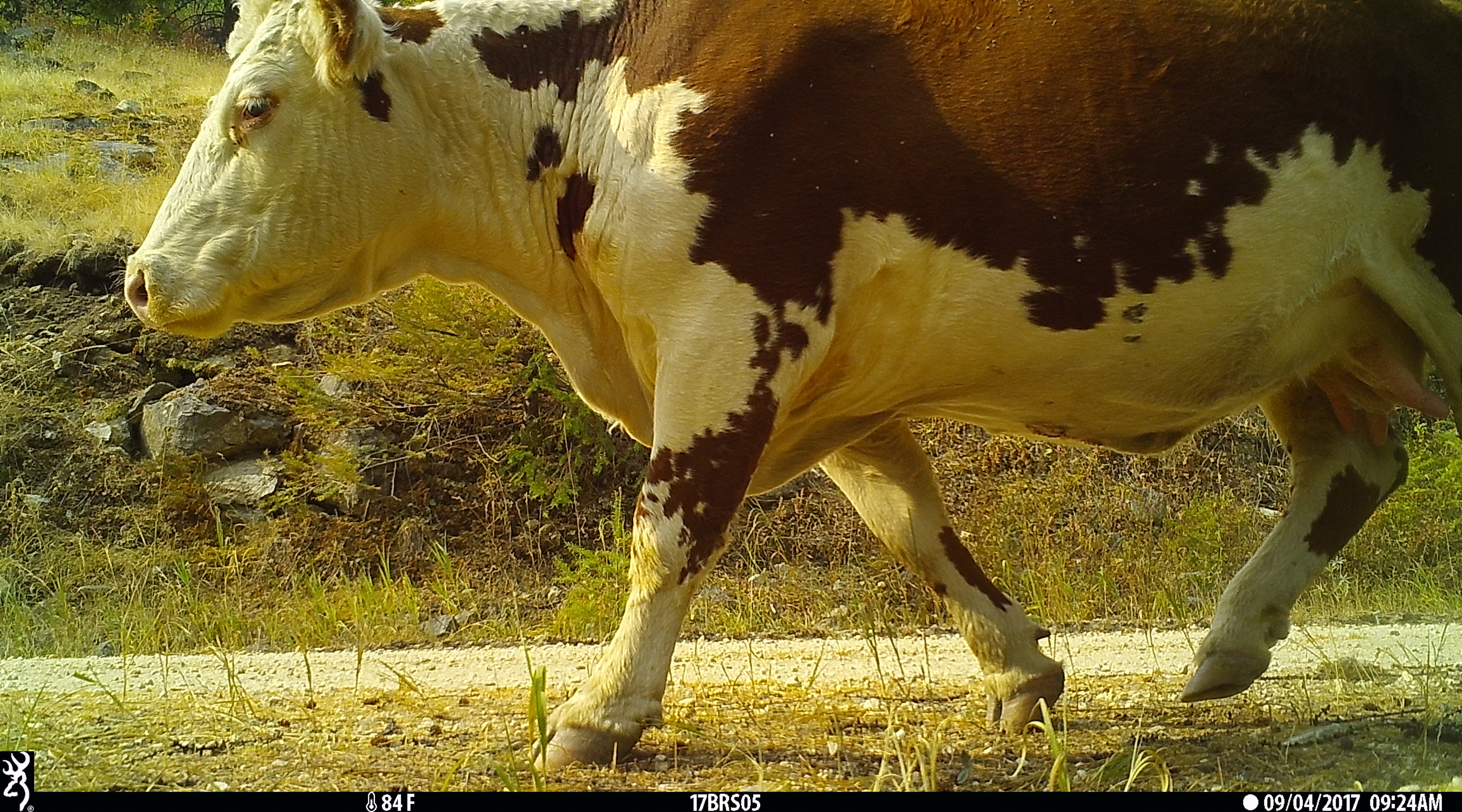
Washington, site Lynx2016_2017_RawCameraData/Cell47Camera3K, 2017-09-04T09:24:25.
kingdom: Animalia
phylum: Chordata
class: Mammalia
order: Artiodactyla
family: Bovidae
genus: Bos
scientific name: Bos taurus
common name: domestic cattle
Domestic cattle (Bos taurus). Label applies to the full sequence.